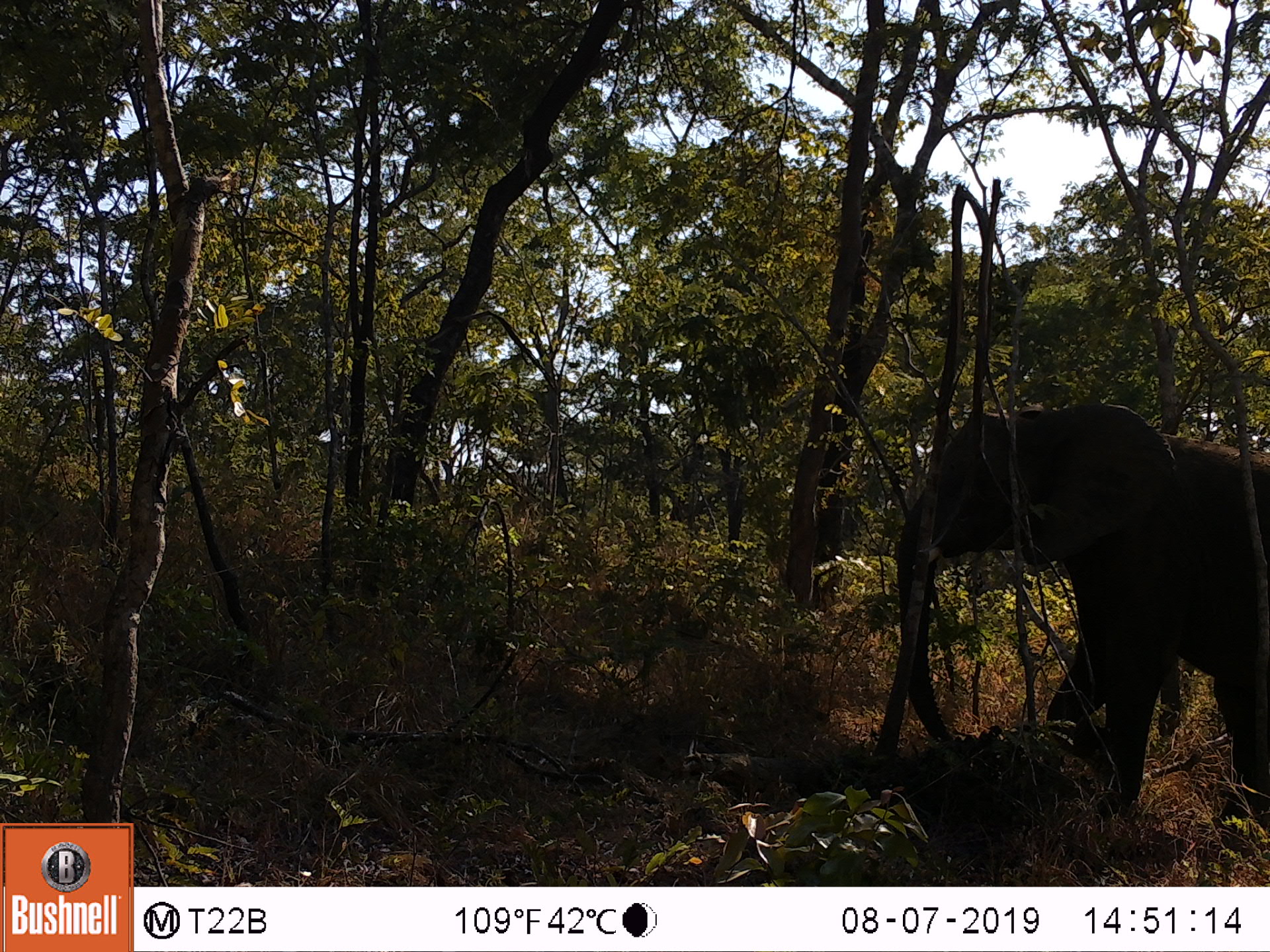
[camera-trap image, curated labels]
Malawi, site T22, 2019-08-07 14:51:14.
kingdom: Animalia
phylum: Chordata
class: Mammalia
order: Proboscidea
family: Elephantidae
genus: Loxodonta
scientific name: Loxodonta africana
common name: african savanna elephant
African savanna elephant (Loxodonta africana), count 1.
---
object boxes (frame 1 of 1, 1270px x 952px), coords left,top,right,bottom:
african savanna elephant: 888,390,1269,847